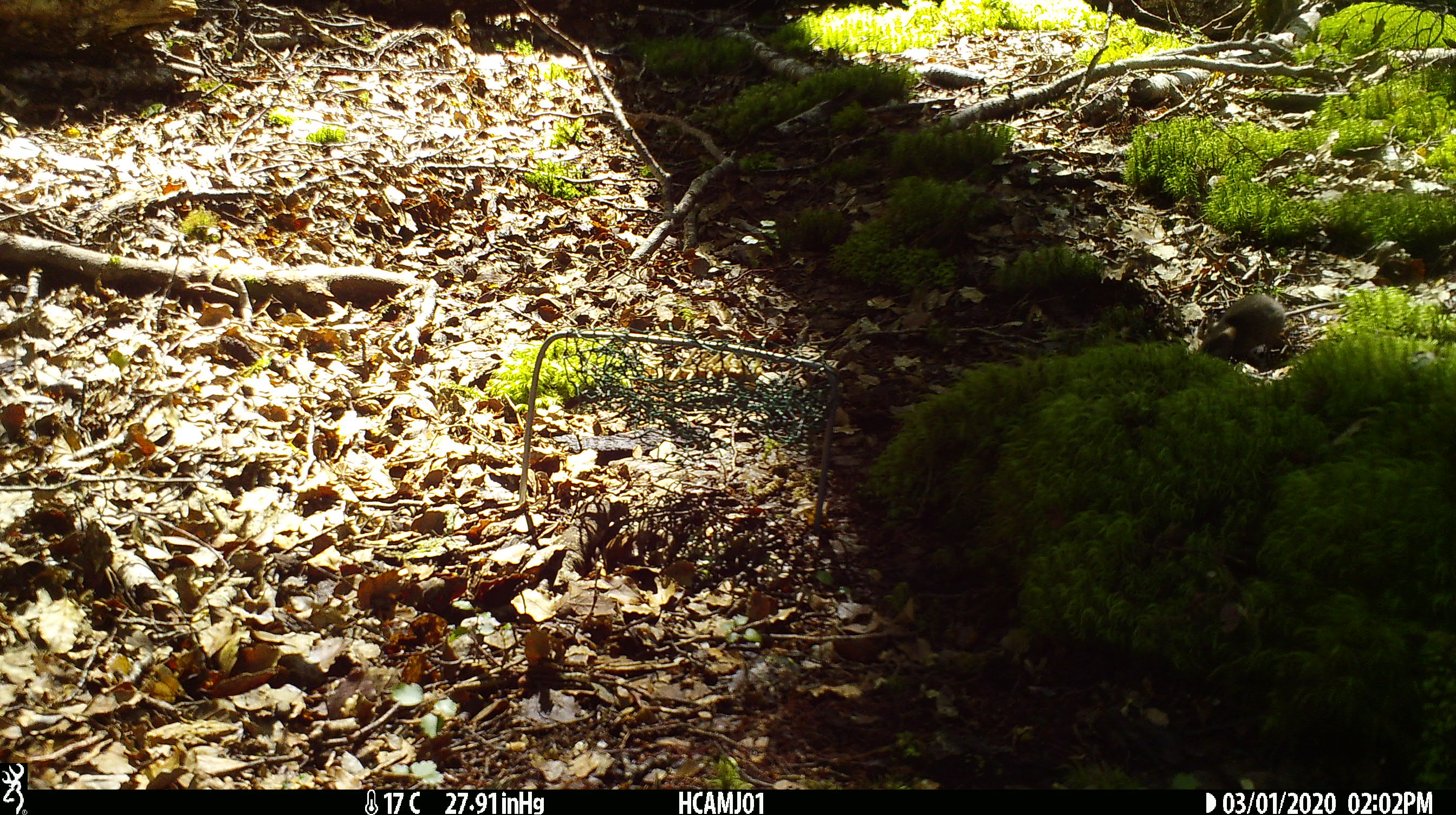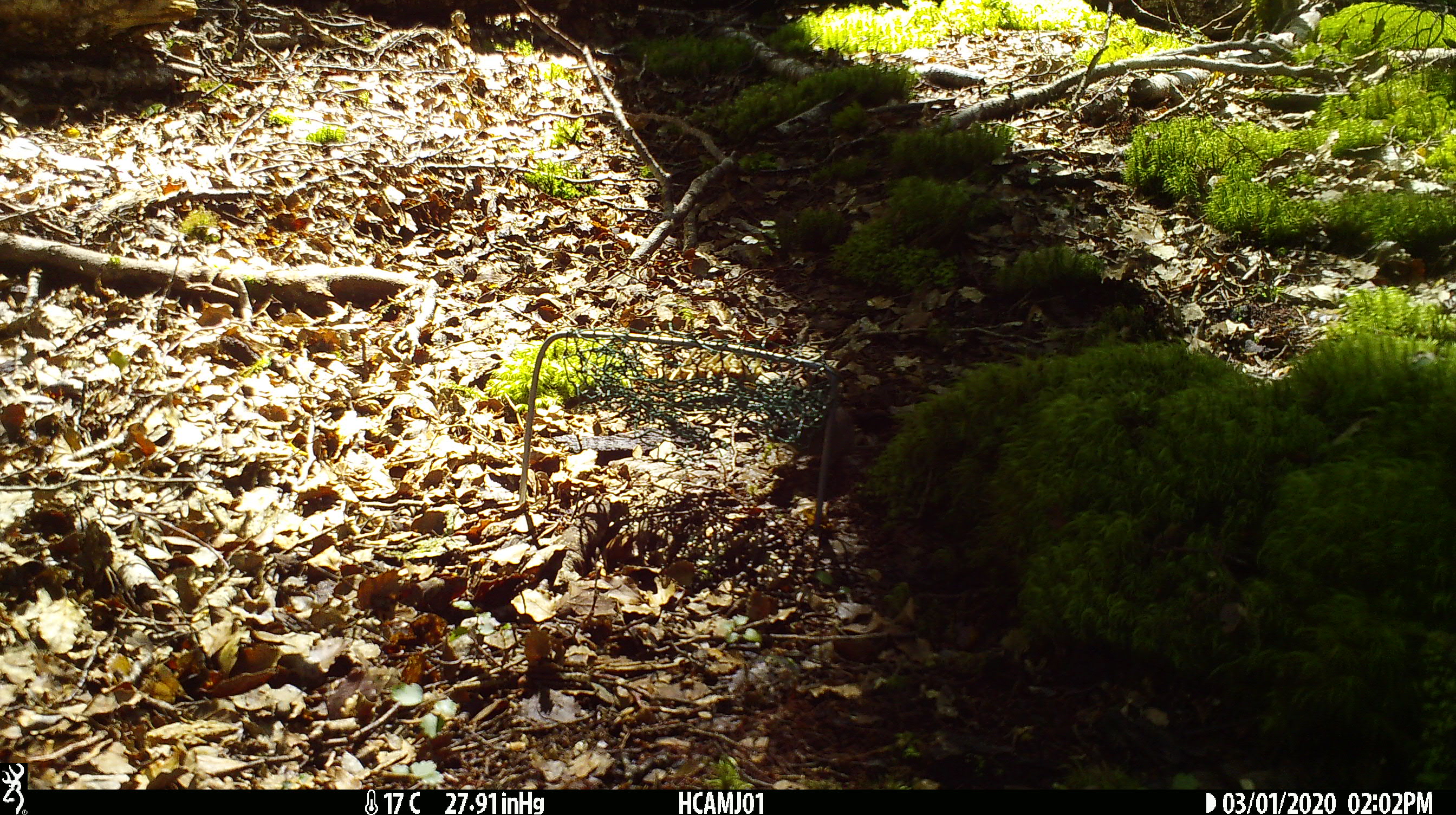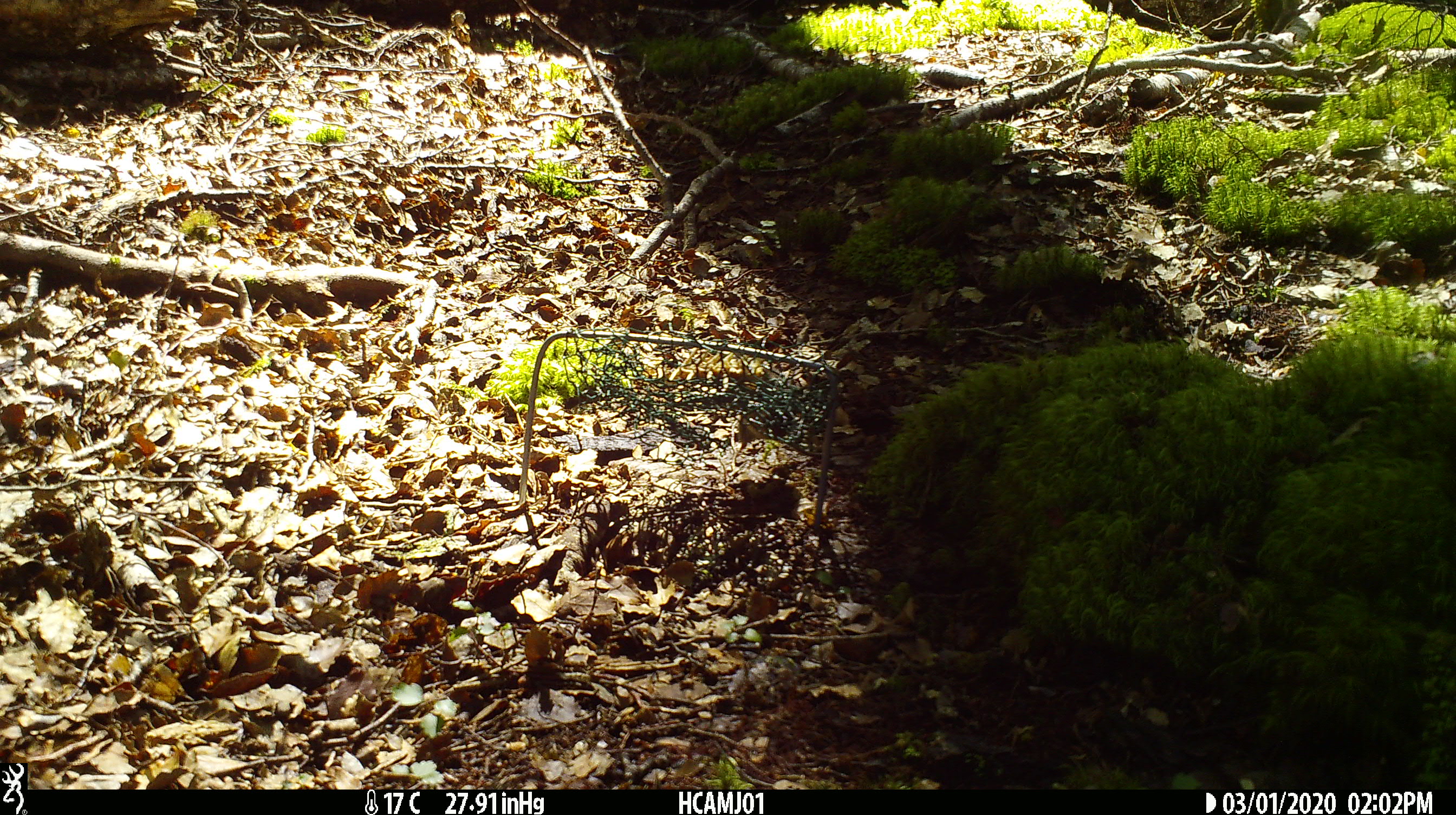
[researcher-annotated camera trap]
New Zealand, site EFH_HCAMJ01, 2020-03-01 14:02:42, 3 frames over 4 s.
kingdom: Animalia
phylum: Chordata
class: Mammalia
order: Rodentia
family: Muridae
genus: Mus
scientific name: Mus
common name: mouse